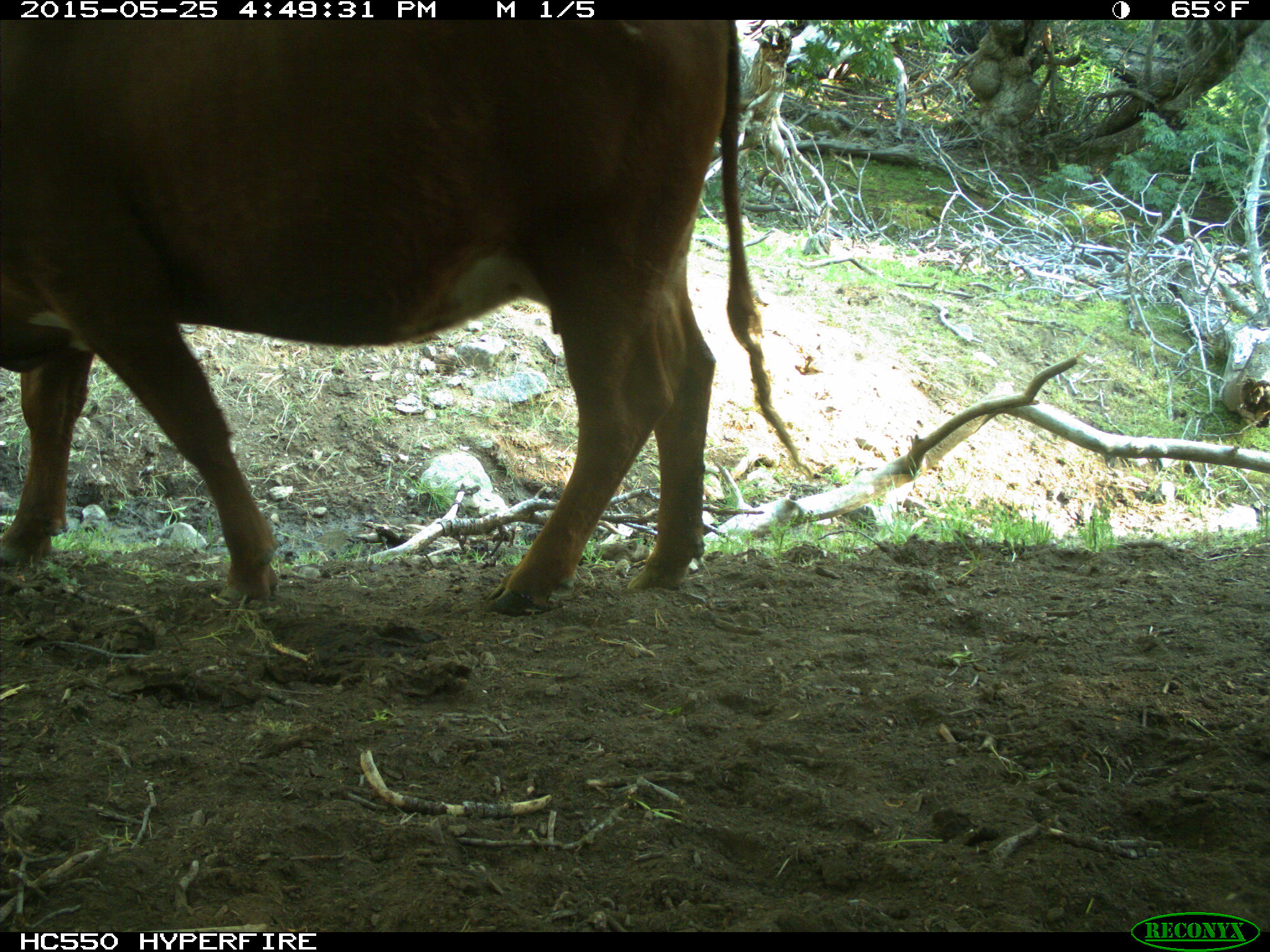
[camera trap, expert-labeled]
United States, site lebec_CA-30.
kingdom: Animalia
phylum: Chordata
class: Mammalia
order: Artiodactyla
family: Bovidae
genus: Bos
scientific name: Bos taurus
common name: domestic cow